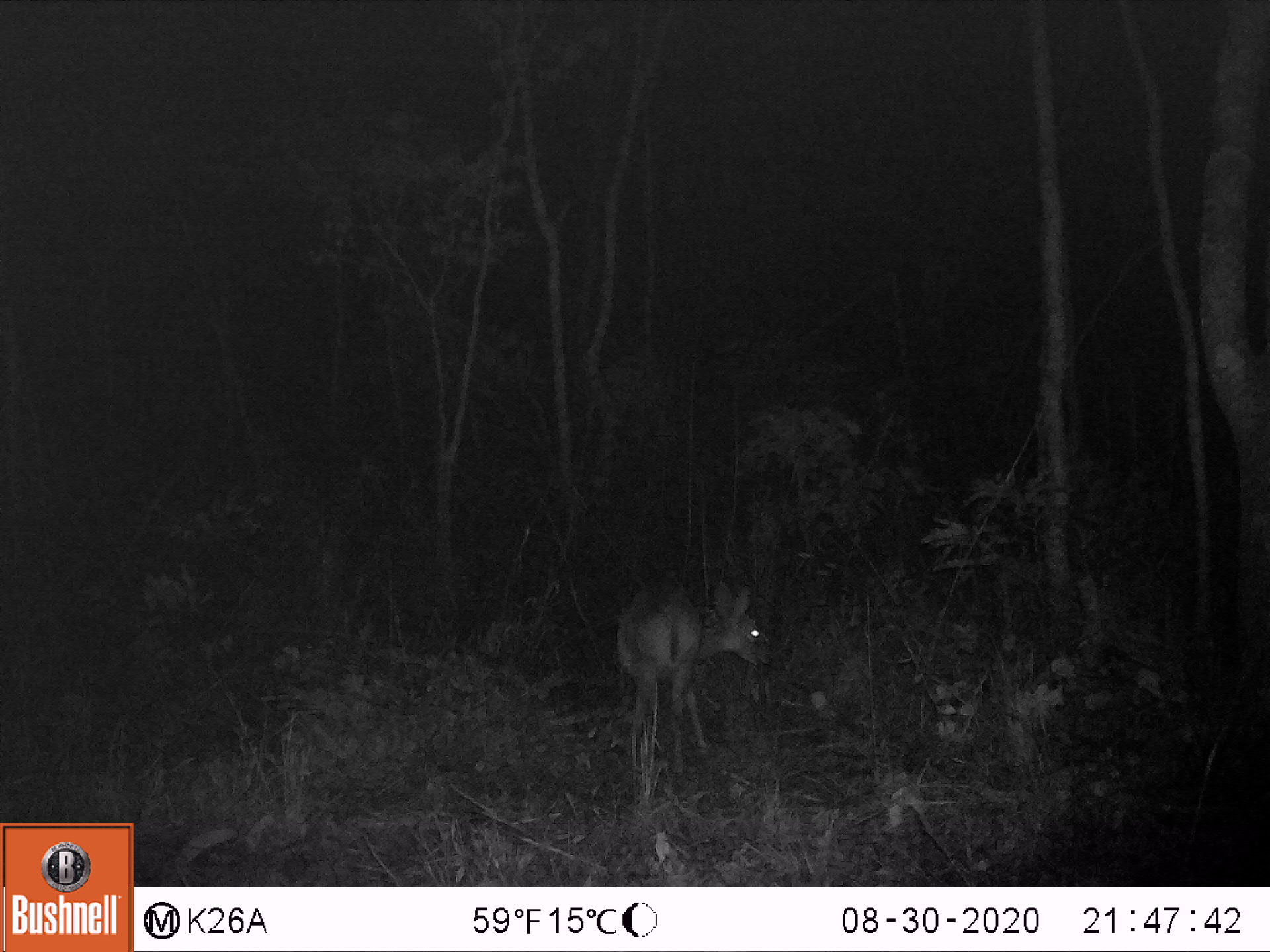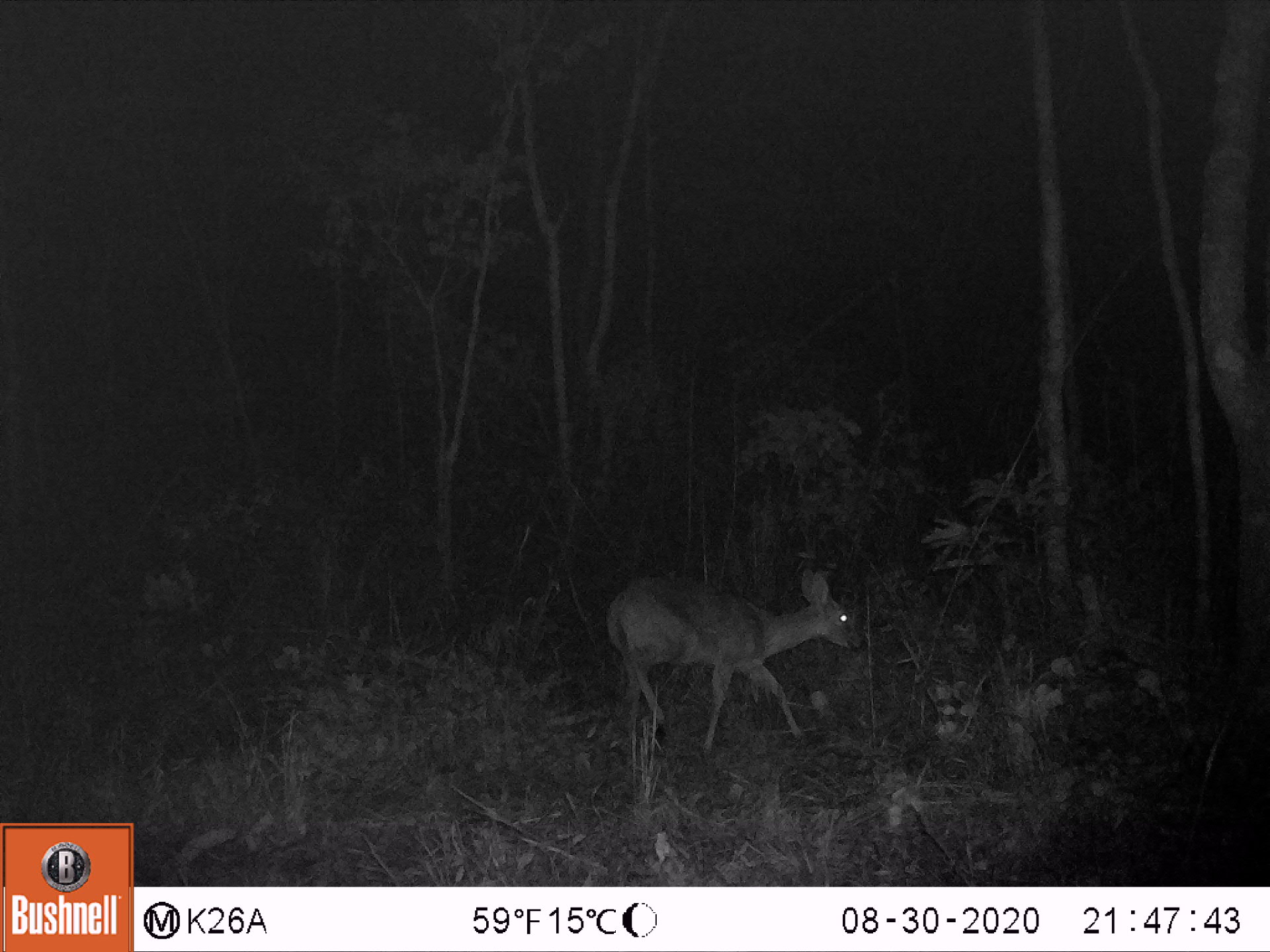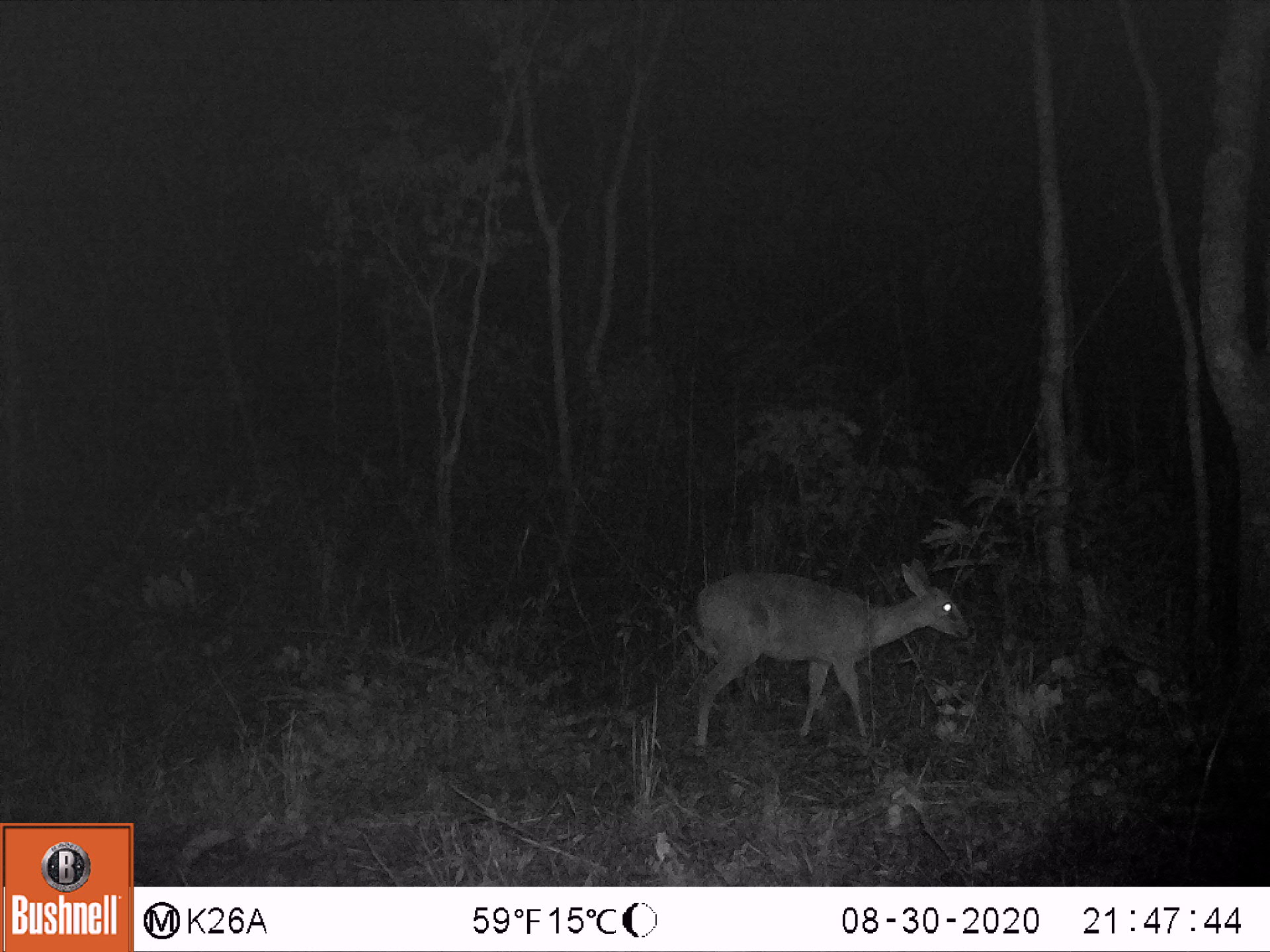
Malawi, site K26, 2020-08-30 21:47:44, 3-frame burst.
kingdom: Animalia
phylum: Chordata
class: Mammalia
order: Artiodactyla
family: Bovidae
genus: Sylvicapra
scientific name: Sylvicapra grimmia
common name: common duiker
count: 1